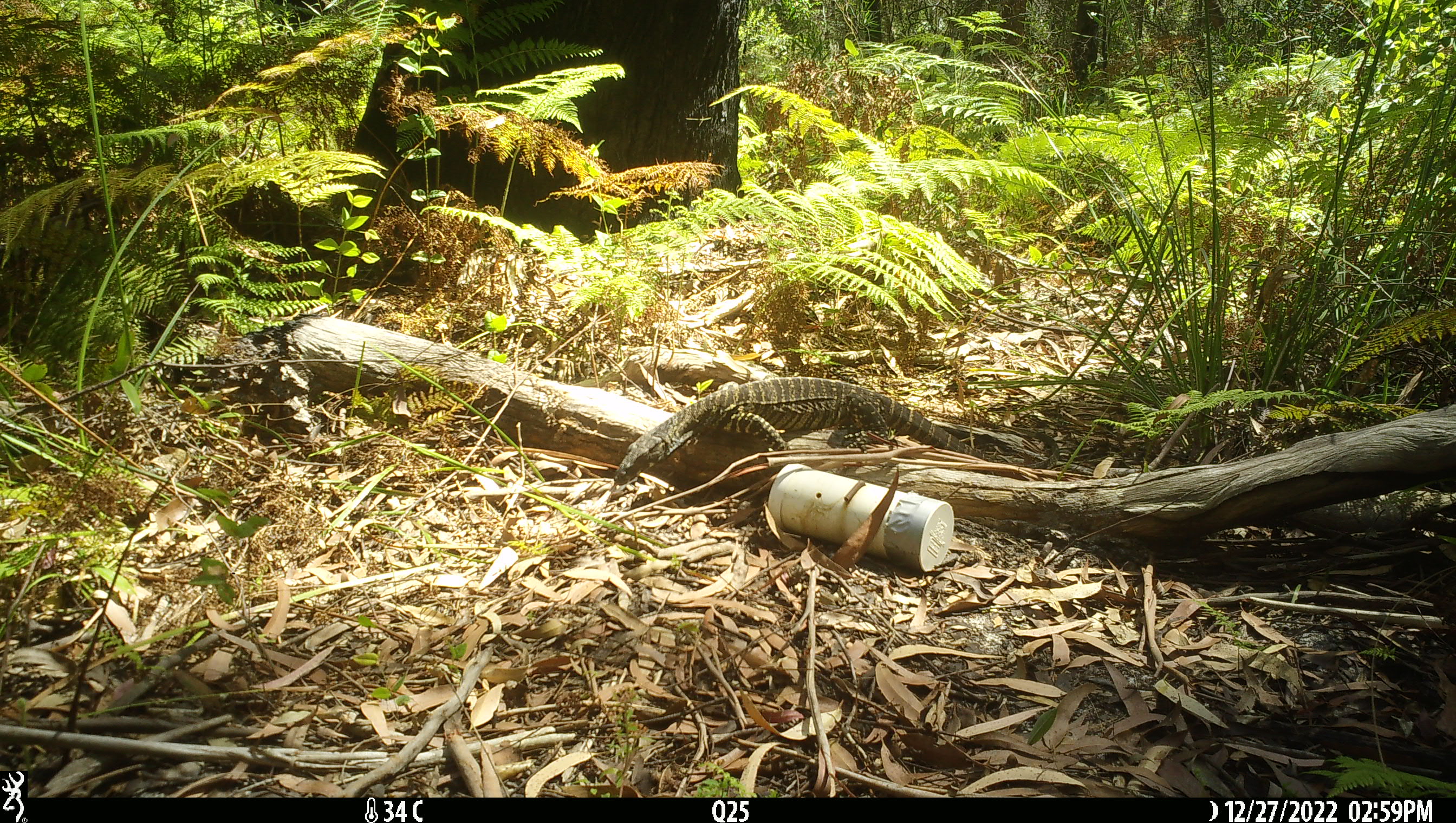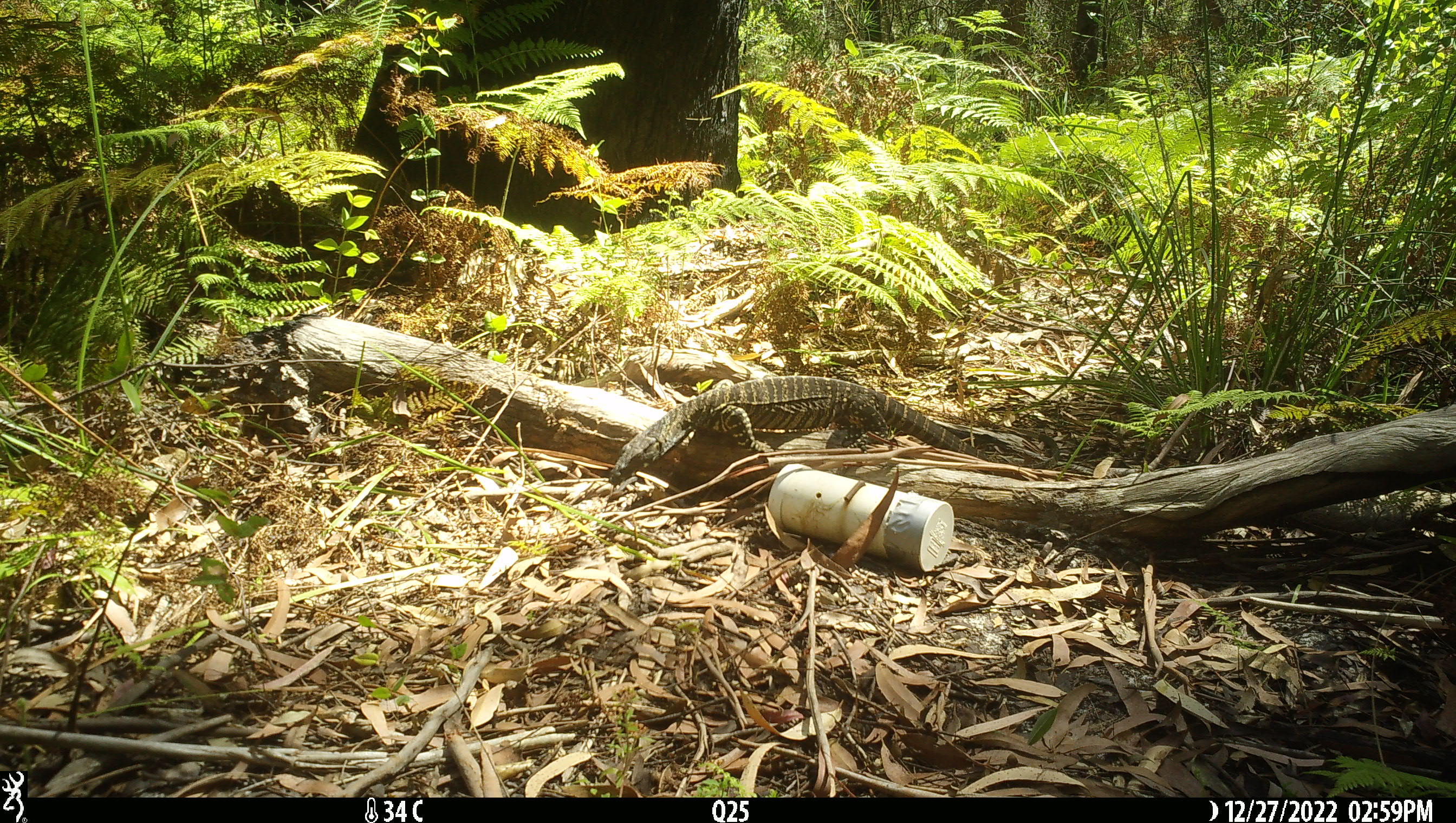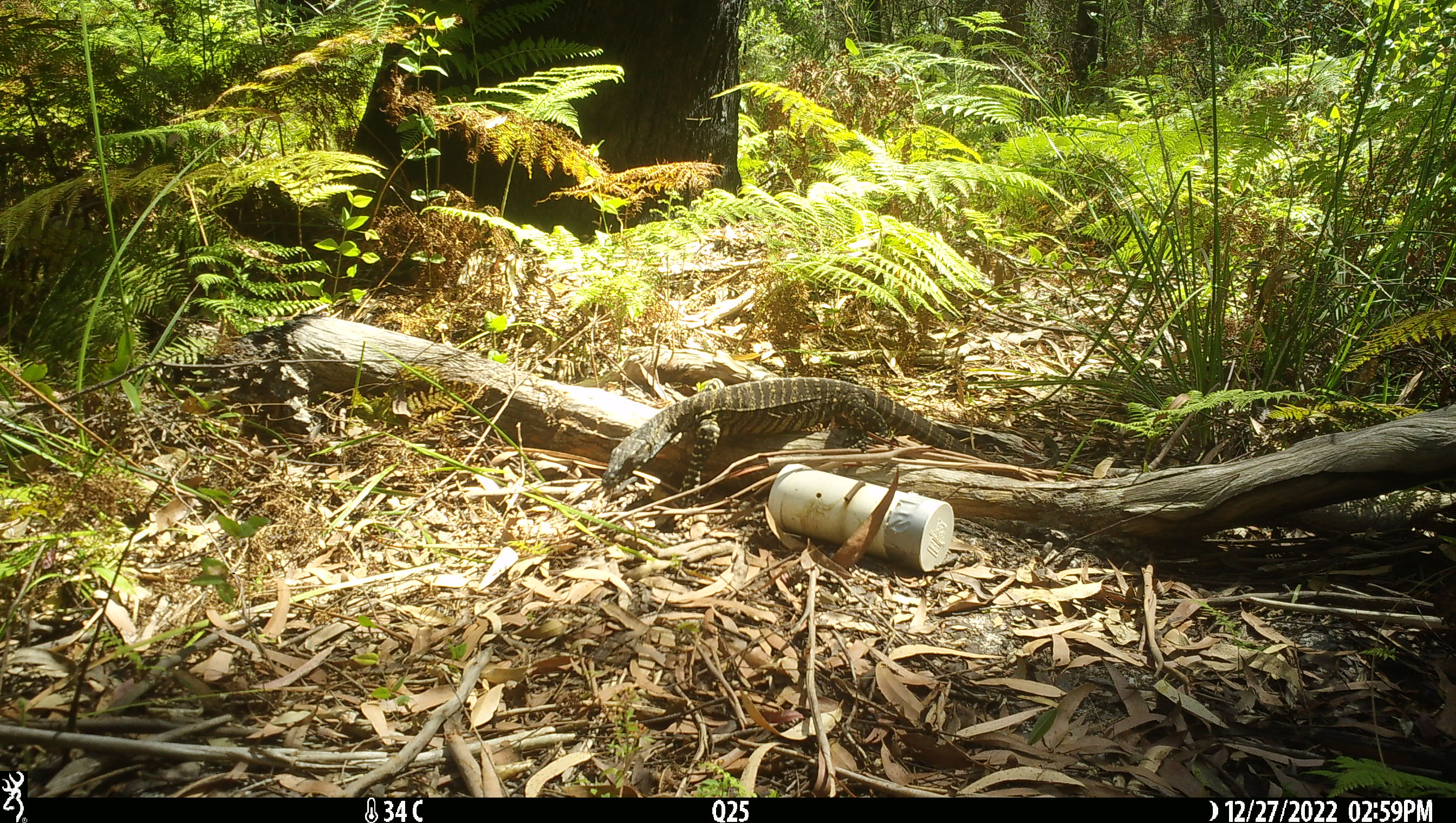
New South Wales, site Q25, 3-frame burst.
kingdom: Animalia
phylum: Chordata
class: Reptilia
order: Squamata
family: Varanidae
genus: Varanus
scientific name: Varanus varius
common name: lace monitor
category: goanna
Goanna (lace monitor) (Varanus varius).